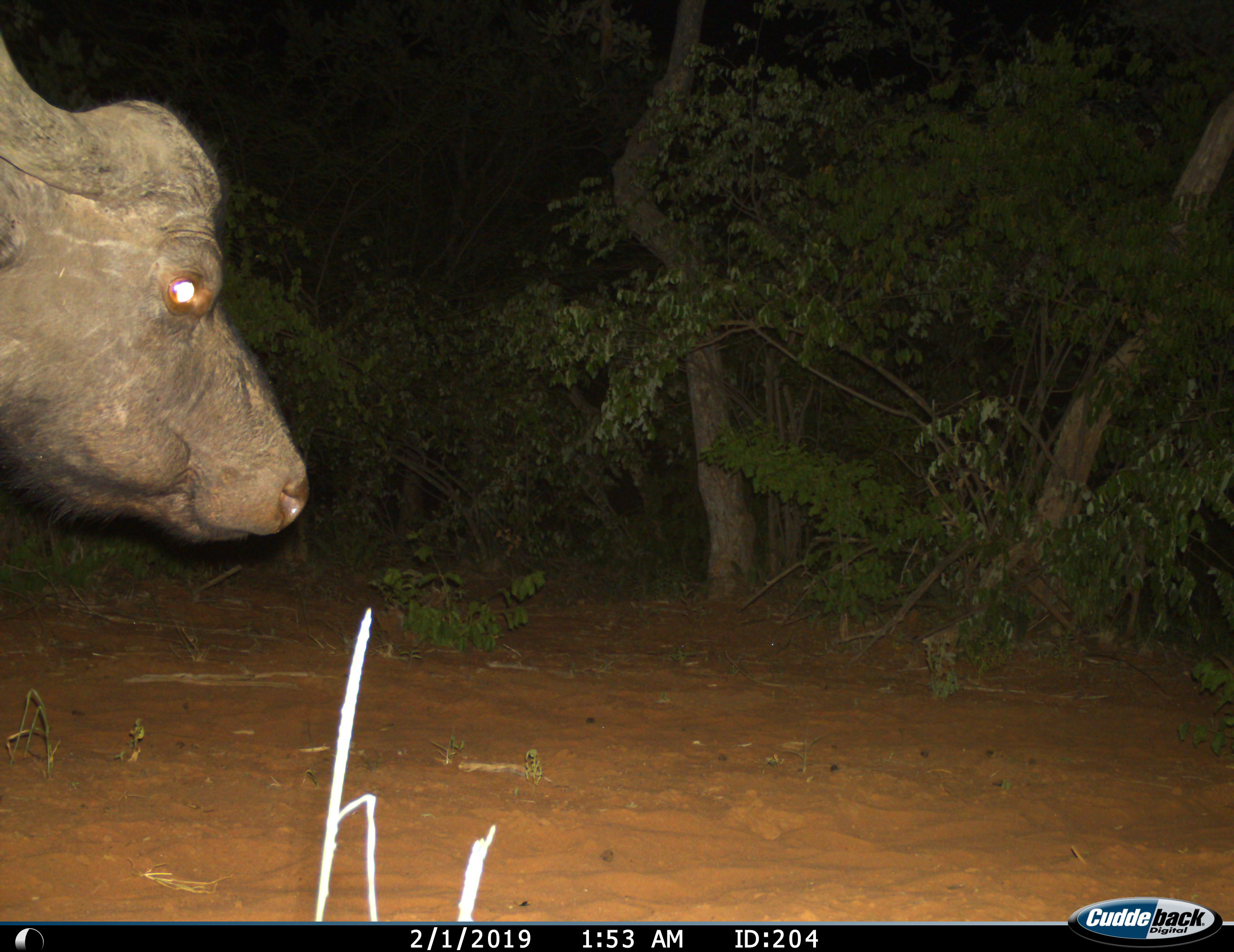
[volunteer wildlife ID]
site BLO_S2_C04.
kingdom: Animalia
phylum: Chordata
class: Mammalia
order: Artiodactyla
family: Bovidae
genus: Syncerus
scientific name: Syncerus caffer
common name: african buffalo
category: buffalo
Buffalo (african buffalo) (Syncerus caffer), count 1. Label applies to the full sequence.